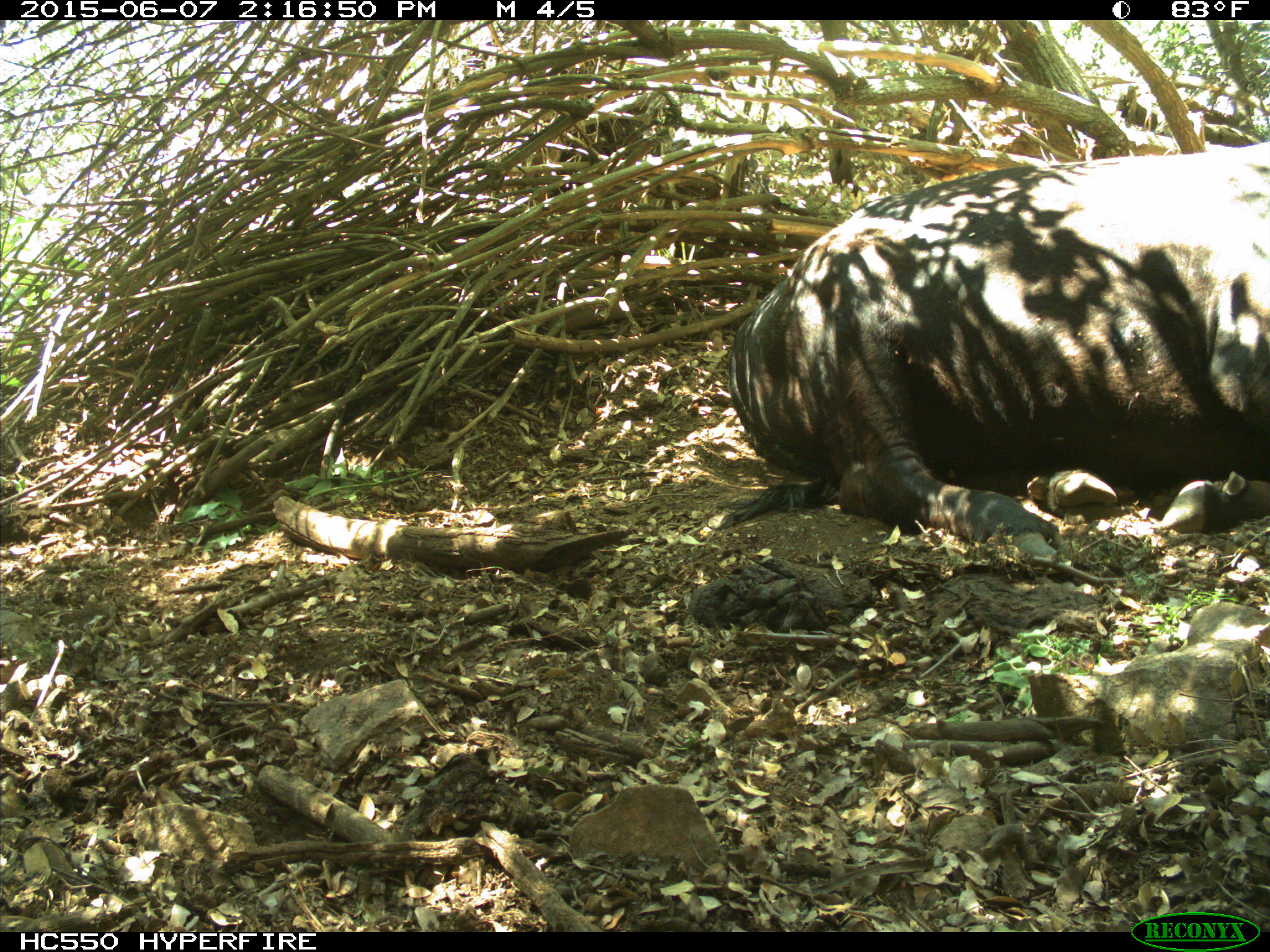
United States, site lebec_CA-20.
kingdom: Animalia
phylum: Chordata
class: Mammalia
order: Artiodactyla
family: Bovidae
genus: Bos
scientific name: Bos taurus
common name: domestic cow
Bos taurus (domestic cow).